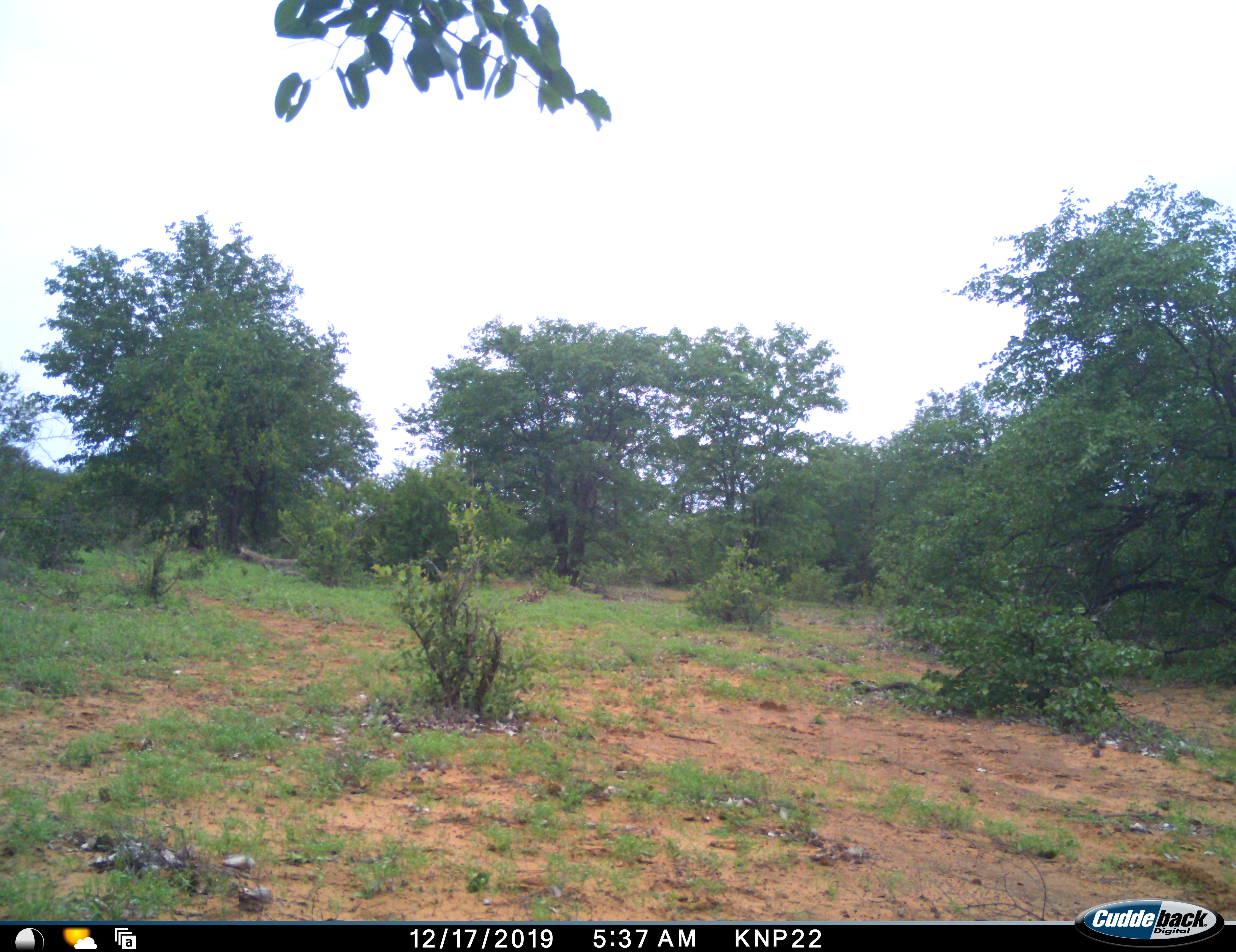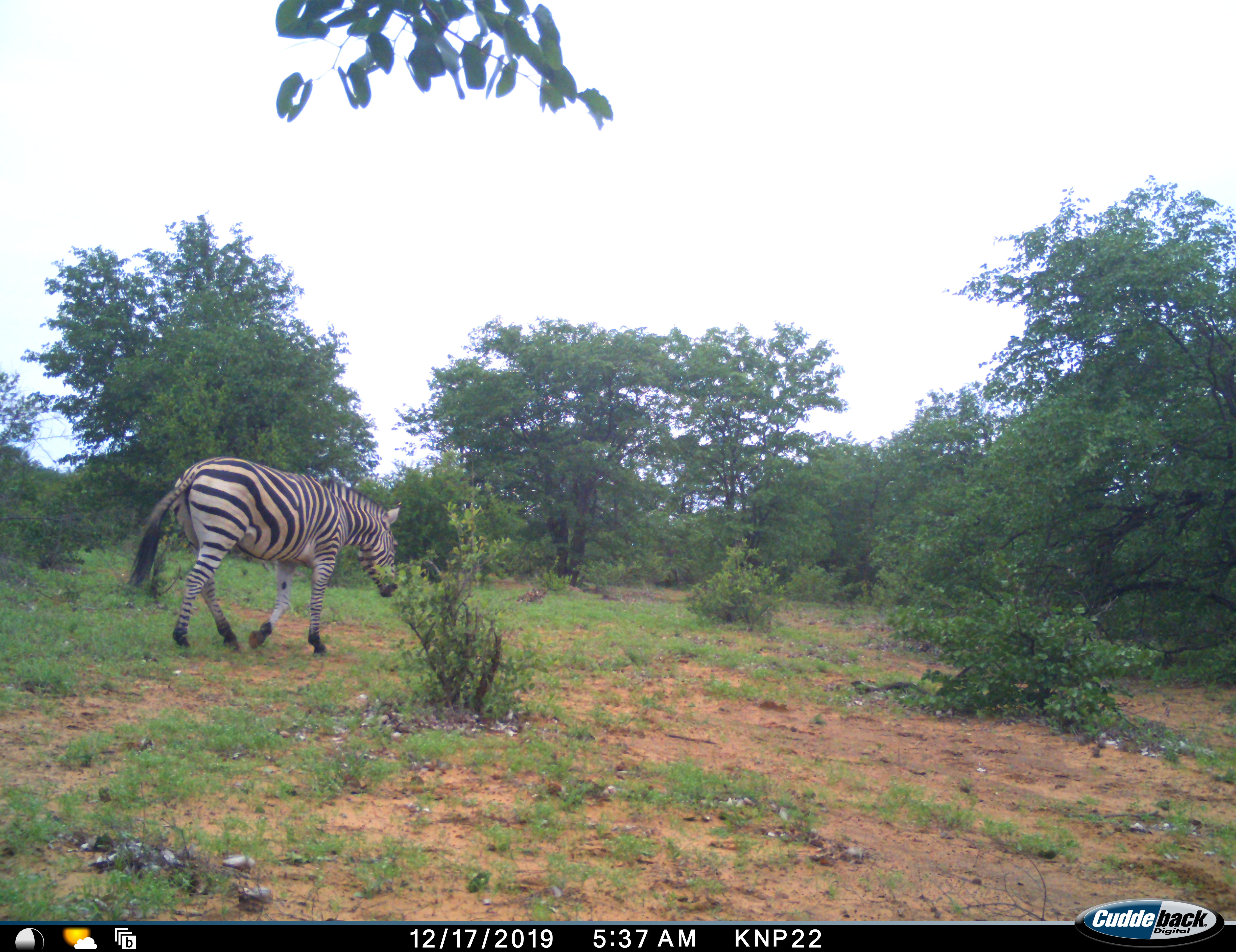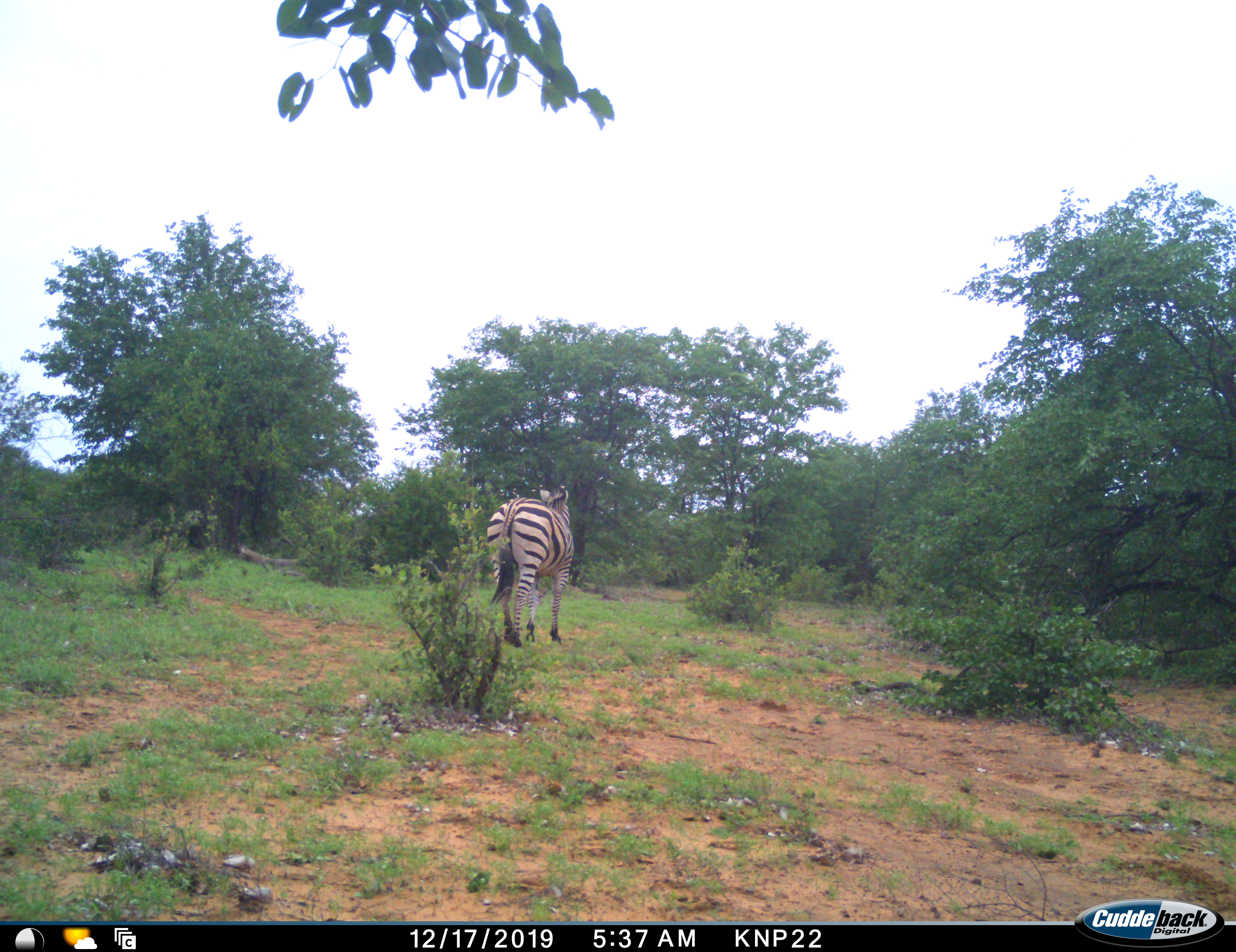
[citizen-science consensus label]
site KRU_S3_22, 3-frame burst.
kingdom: Animalia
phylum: Chordata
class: Mammalia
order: Perissodactyla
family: Equidae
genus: Equus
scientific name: Equus quagga burchellii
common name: burchell's zebra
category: zebraburchells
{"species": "zebraburchells (burchell's zebra) (Equus quagga burchellii)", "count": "1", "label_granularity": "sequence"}